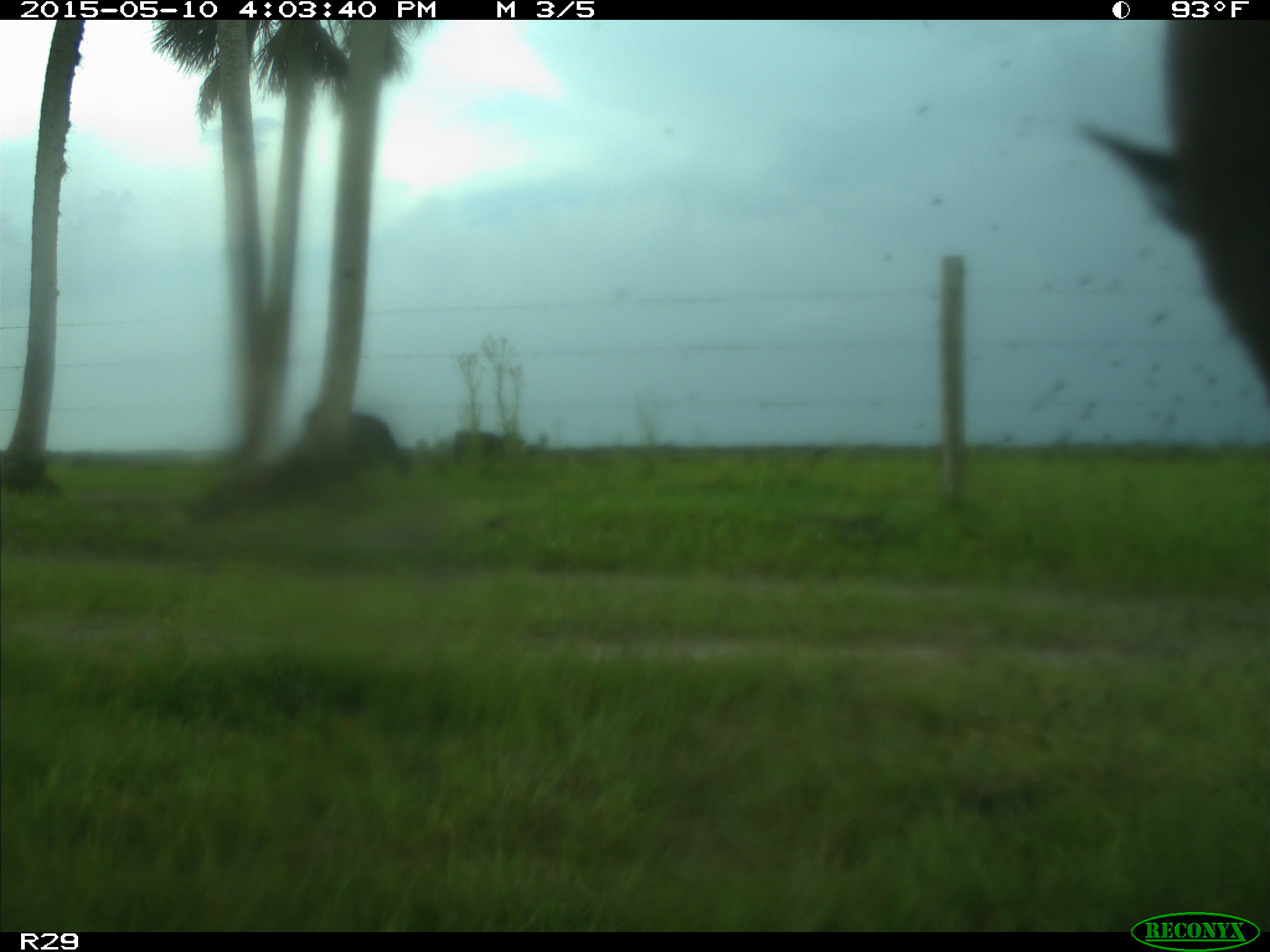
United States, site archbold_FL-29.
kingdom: Animalia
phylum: Chordata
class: Mammalia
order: Artiodactyla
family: Bovidae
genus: Bos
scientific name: Bos taurus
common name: domestic cow